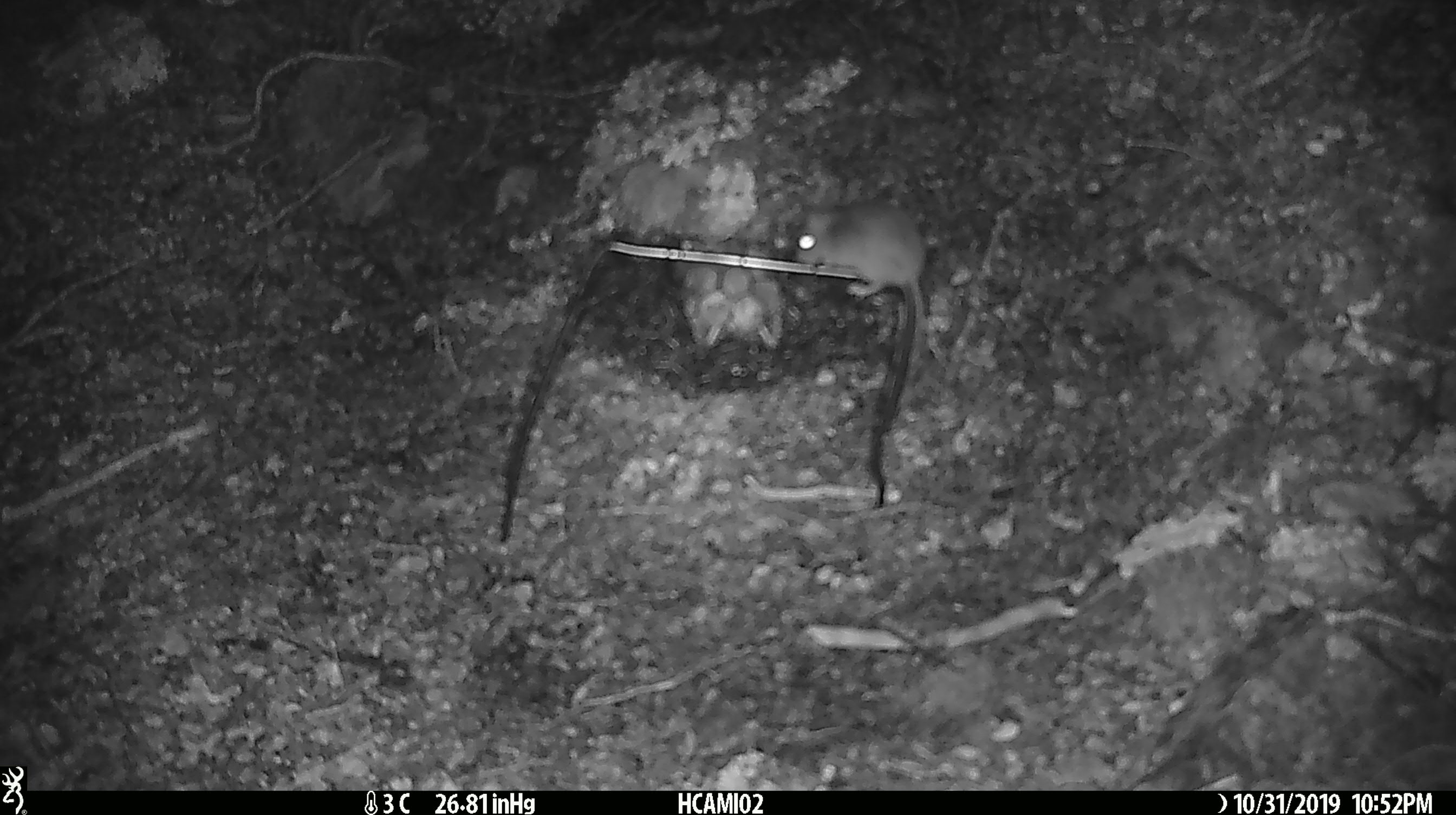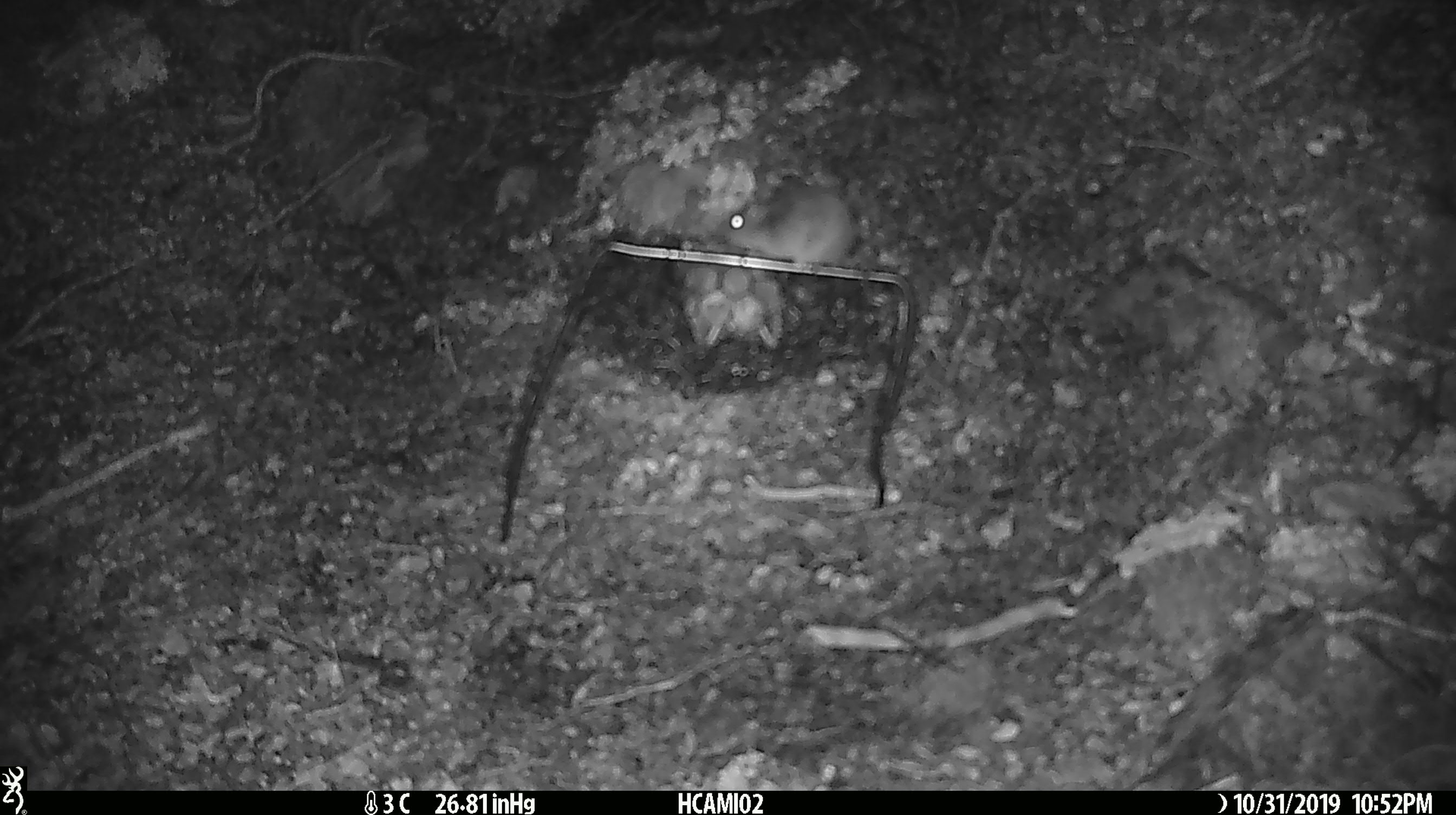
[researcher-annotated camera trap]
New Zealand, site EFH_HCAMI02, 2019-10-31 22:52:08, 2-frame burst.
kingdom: Animalia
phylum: Chordata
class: Mammalia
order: Rodentia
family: Muridae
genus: Mus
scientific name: Mus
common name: mouse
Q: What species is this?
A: Mouse (Mus).